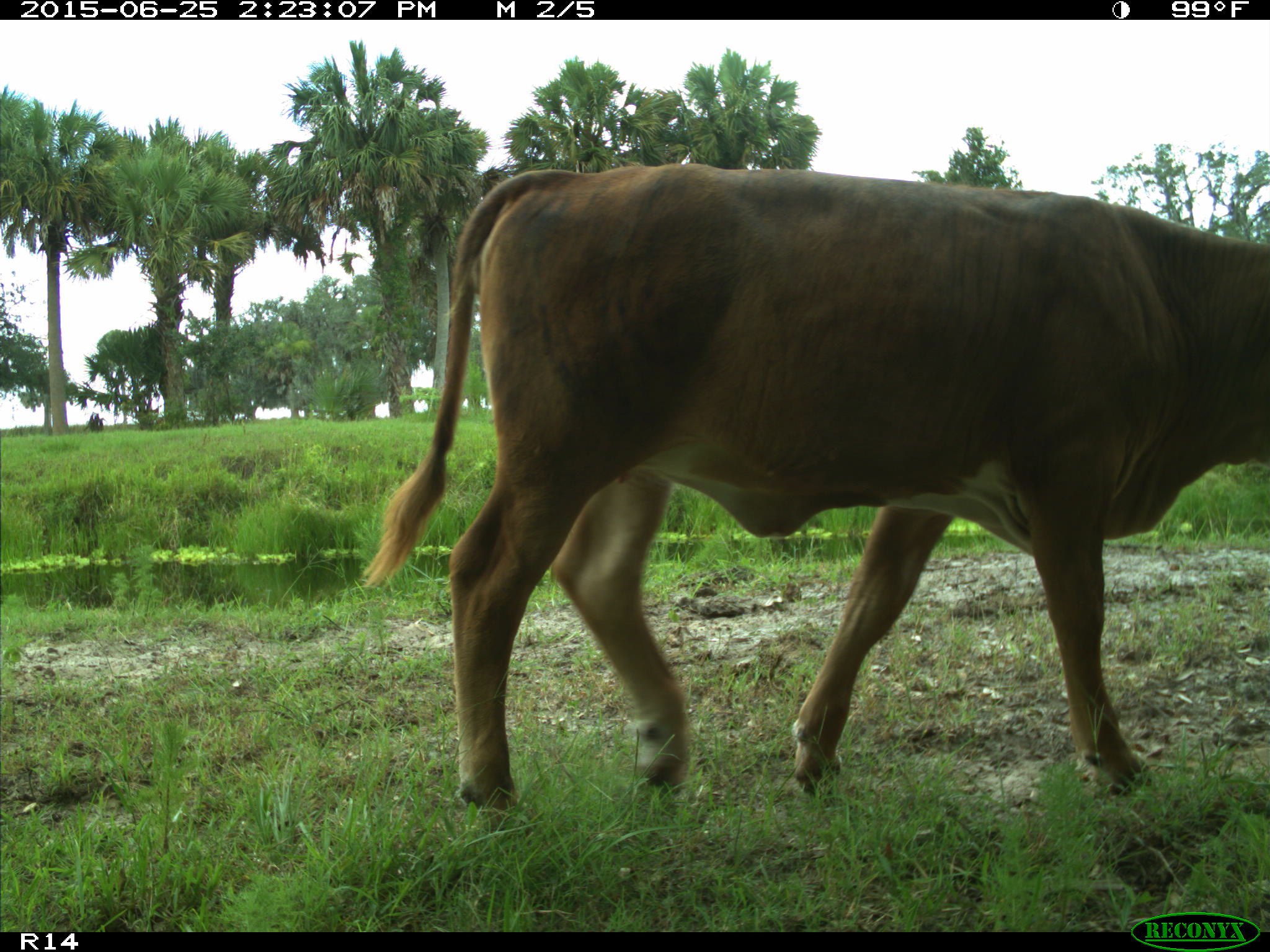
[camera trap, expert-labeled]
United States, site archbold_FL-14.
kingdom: Animalia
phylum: Chordata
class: Mammalia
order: Artiodactyla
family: Bovidae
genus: Bos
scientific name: Bos taurus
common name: domestic cow